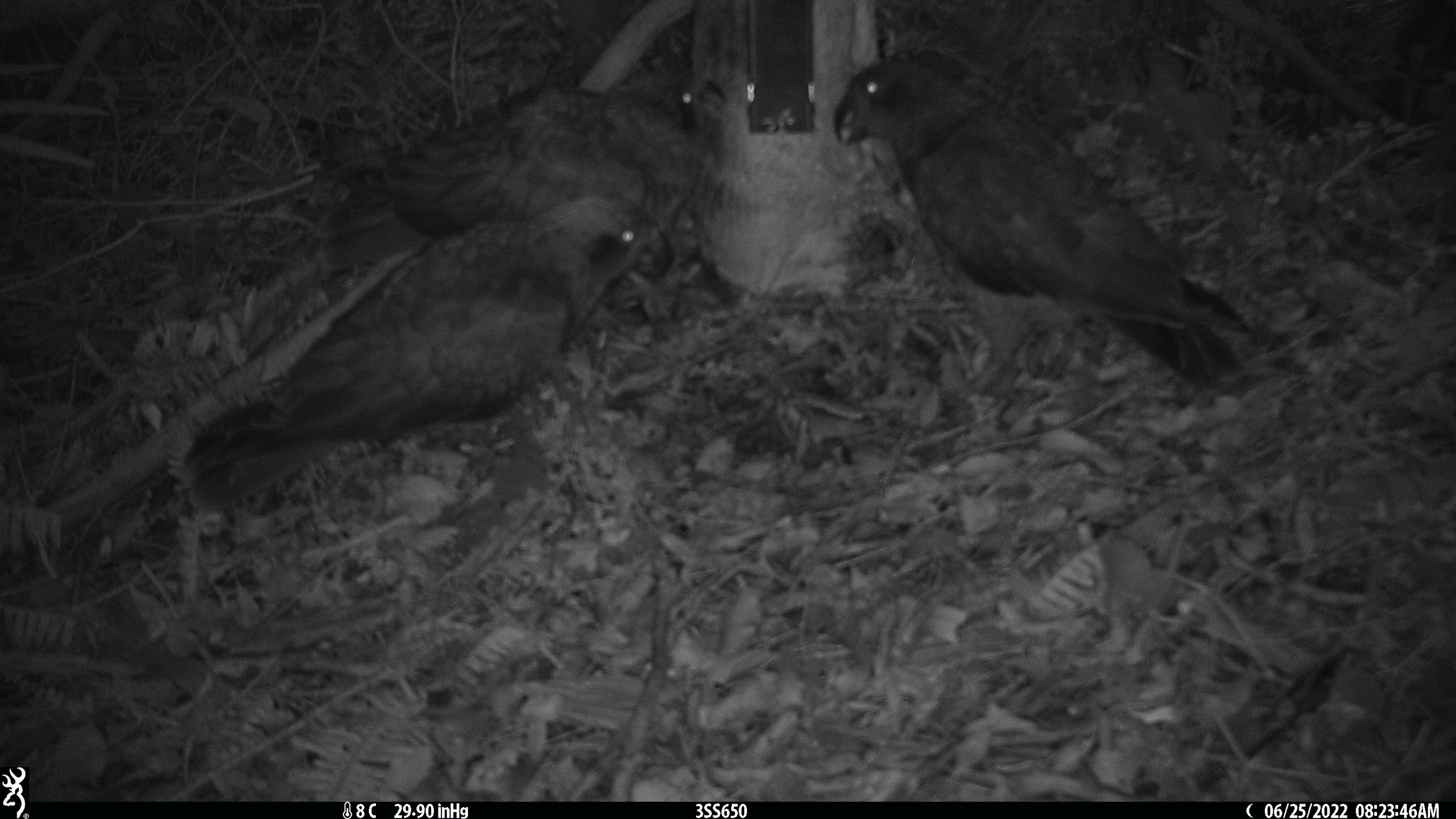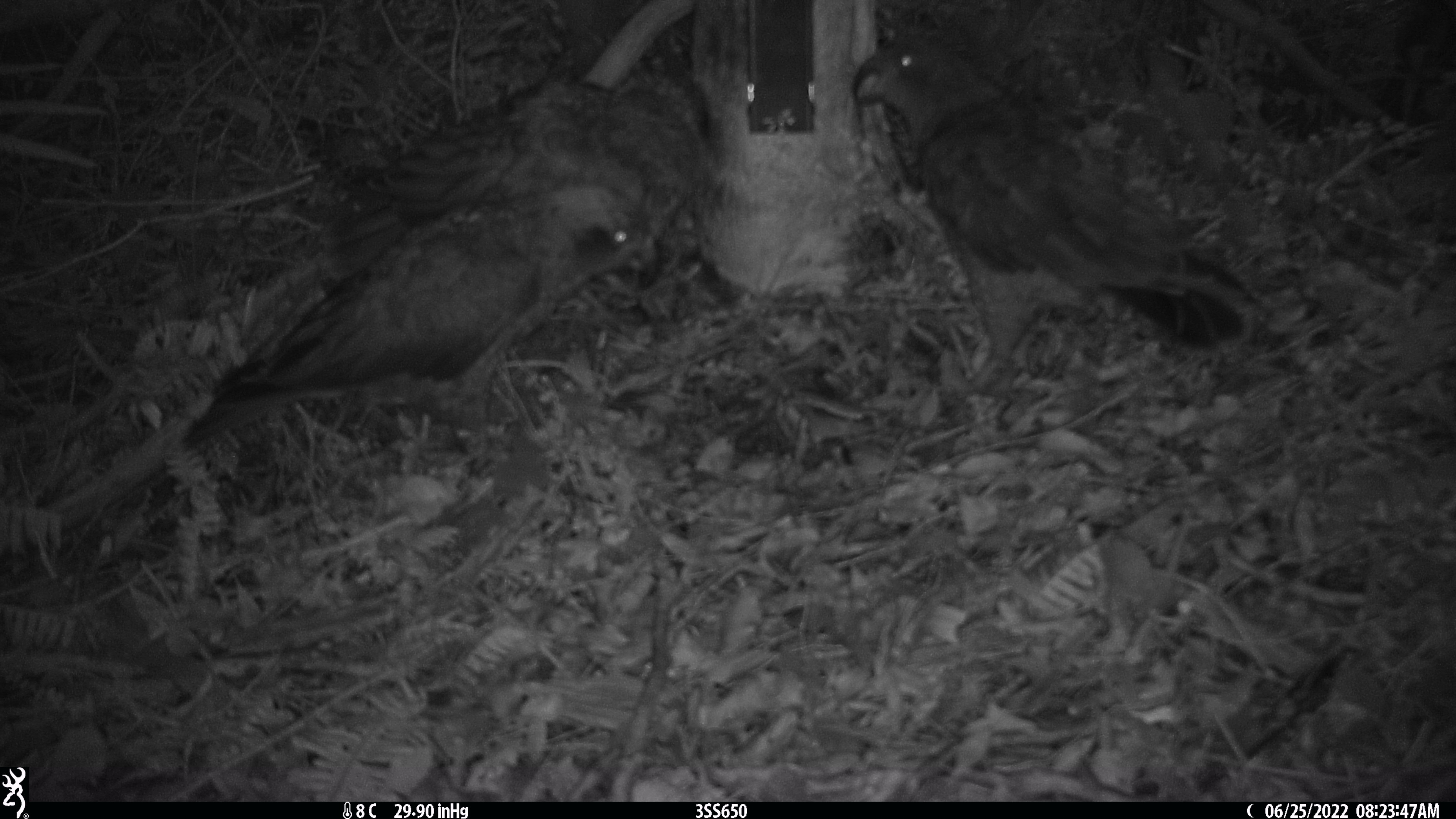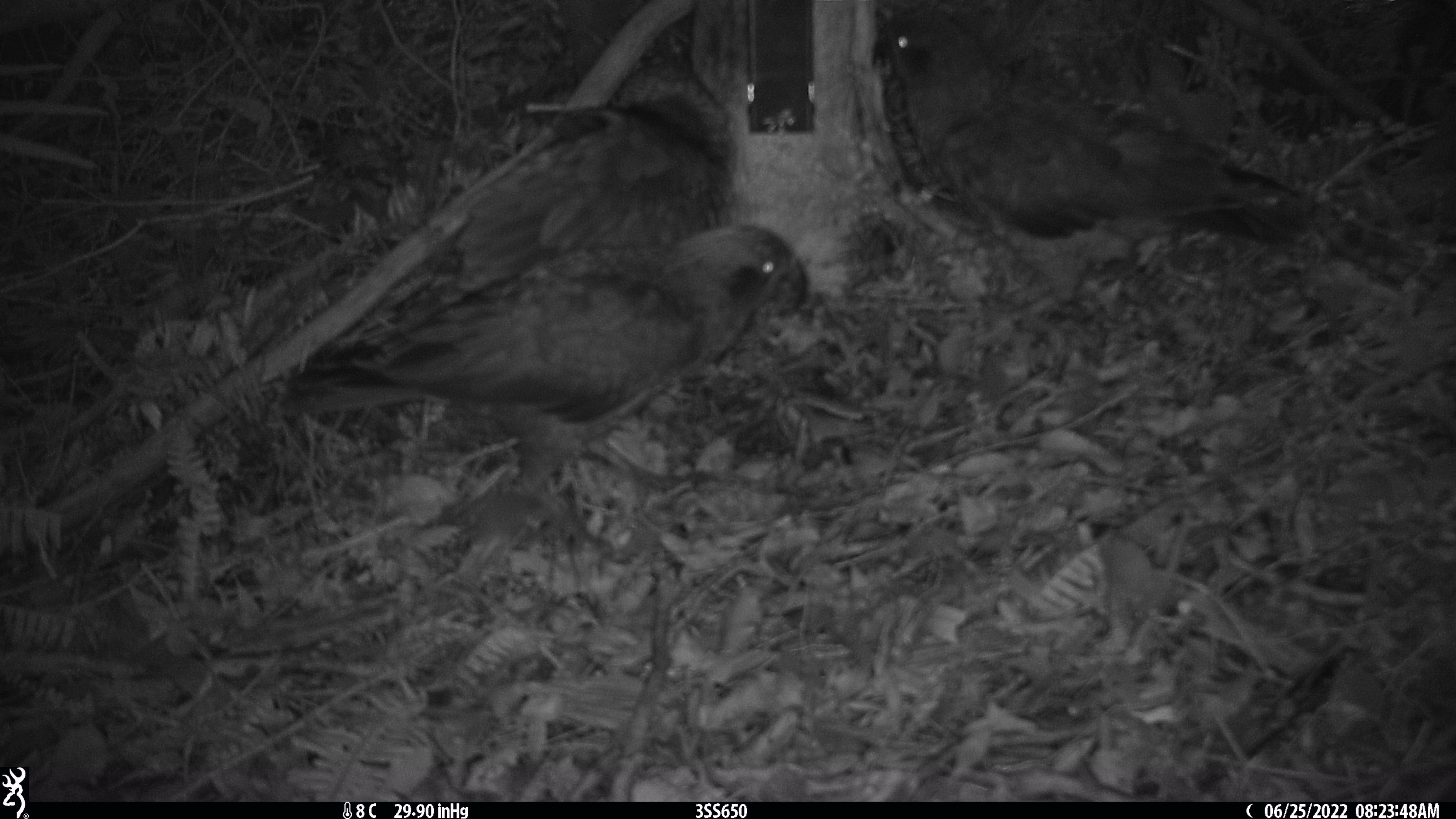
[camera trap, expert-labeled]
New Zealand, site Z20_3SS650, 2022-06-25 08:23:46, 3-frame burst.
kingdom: Animalia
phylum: Chordata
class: Aves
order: Psittaciformes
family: Strigopidae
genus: Nestor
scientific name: Nestor notabilis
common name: kea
Kea (Nestor notabilis).